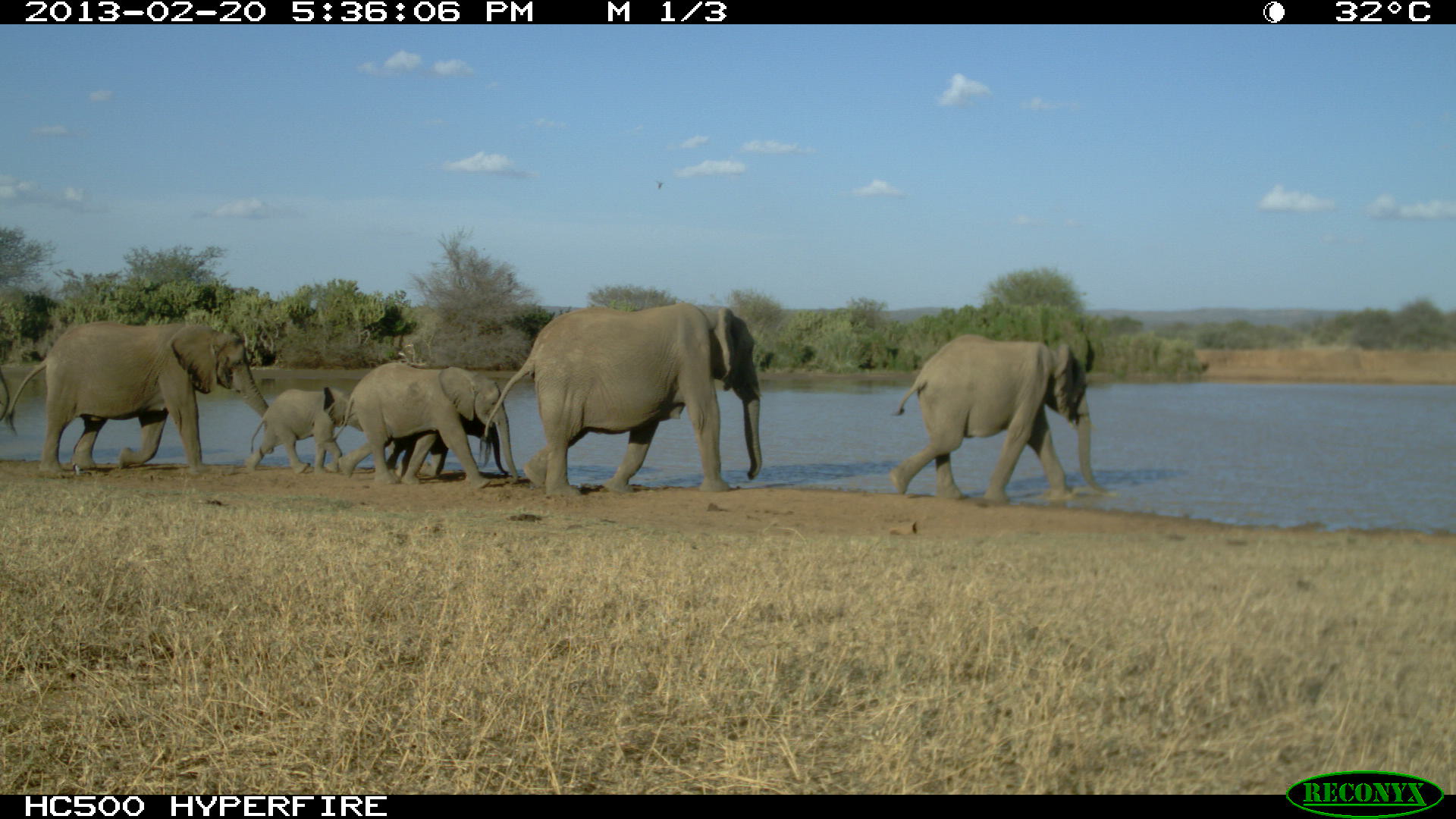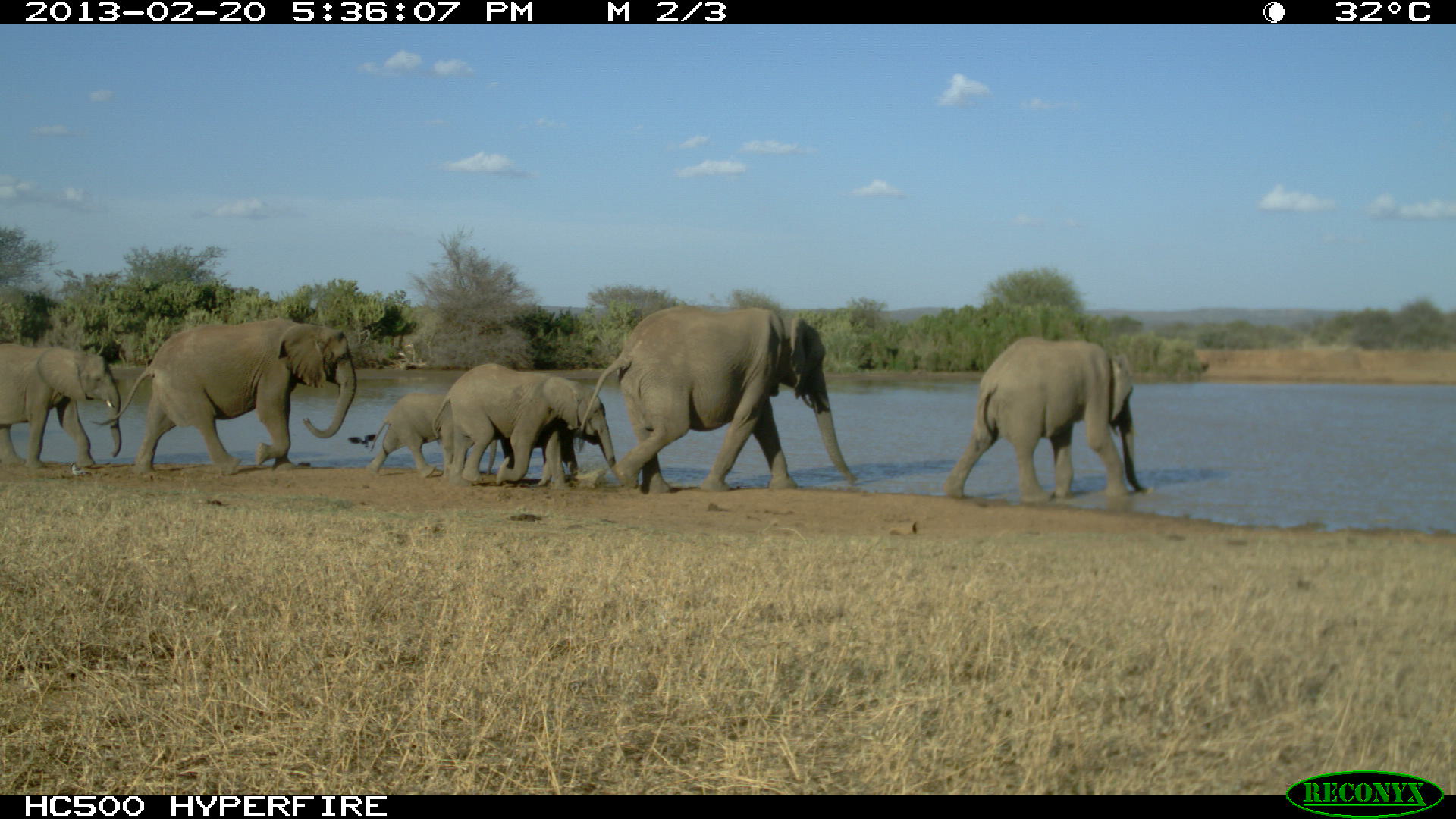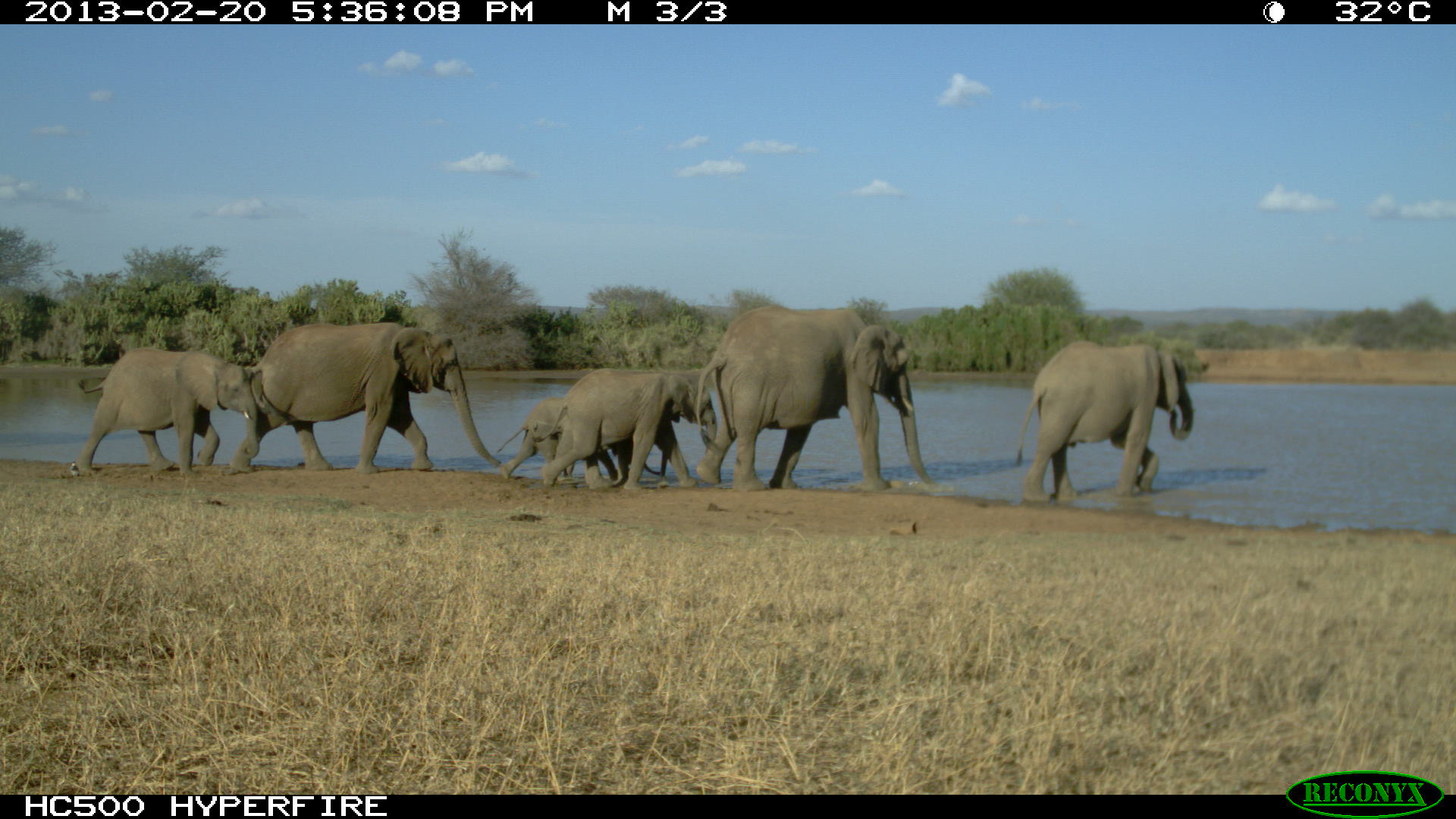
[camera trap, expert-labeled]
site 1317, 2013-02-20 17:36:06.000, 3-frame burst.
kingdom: Animalia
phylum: Chordata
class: Mammalia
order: Proboscidea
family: Elephantidae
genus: Loxodonta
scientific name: Loxodonta africana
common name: african bush elephant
Loxodonta africana (african bush elephant), count 6.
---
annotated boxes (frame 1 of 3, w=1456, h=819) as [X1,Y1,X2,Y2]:
loxodonta africana: [478,303,764,494]; [5,320,275,474]; [889,335,1110,503]; [323,362,518,489]; [244,387,365,474]; [383,411,509,479]; [0,346,13,457]